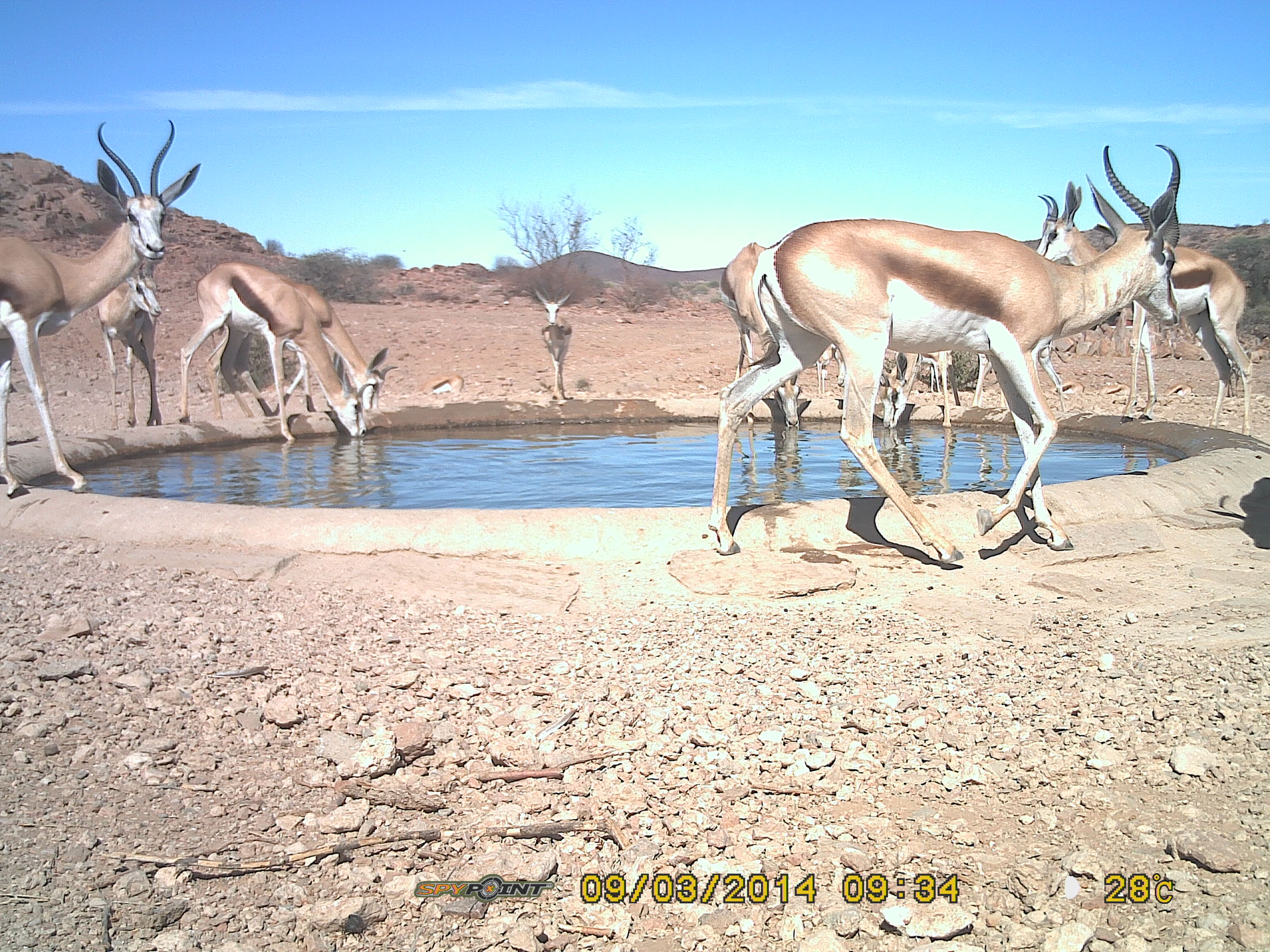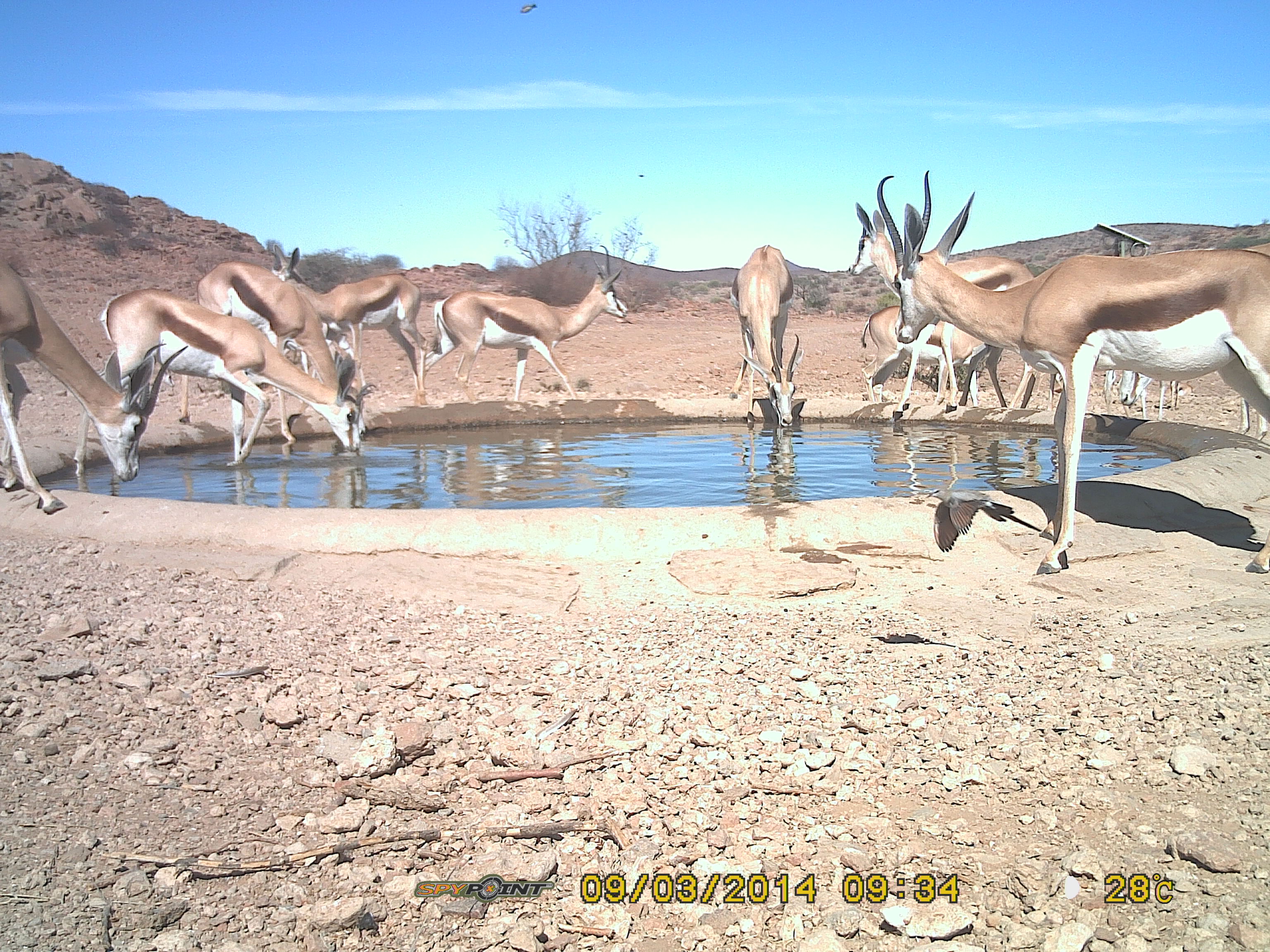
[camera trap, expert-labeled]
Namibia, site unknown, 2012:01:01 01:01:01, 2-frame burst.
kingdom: Animalia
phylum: Chordata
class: Mammalia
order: Artiodactyla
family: Bovidae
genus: Antidorcas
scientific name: Antidorcas marsupialis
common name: springbok